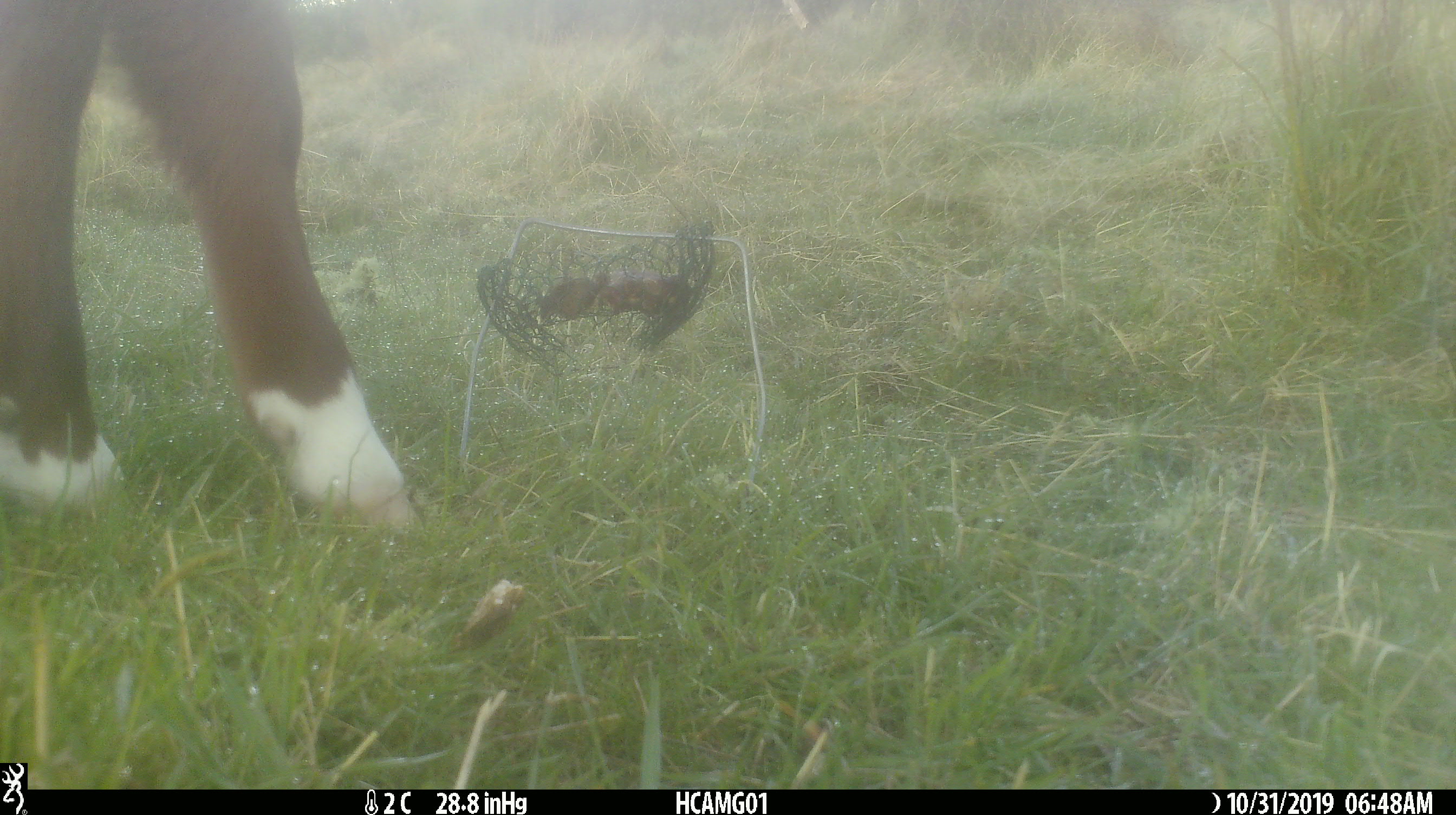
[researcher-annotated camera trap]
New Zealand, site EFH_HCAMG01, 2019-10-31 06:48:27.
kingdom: Animalia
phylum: Chordata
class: Mammalia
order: Artiodactyla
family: Bovidae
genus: Bos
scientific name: Bos taurus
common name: domestic cow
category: cow